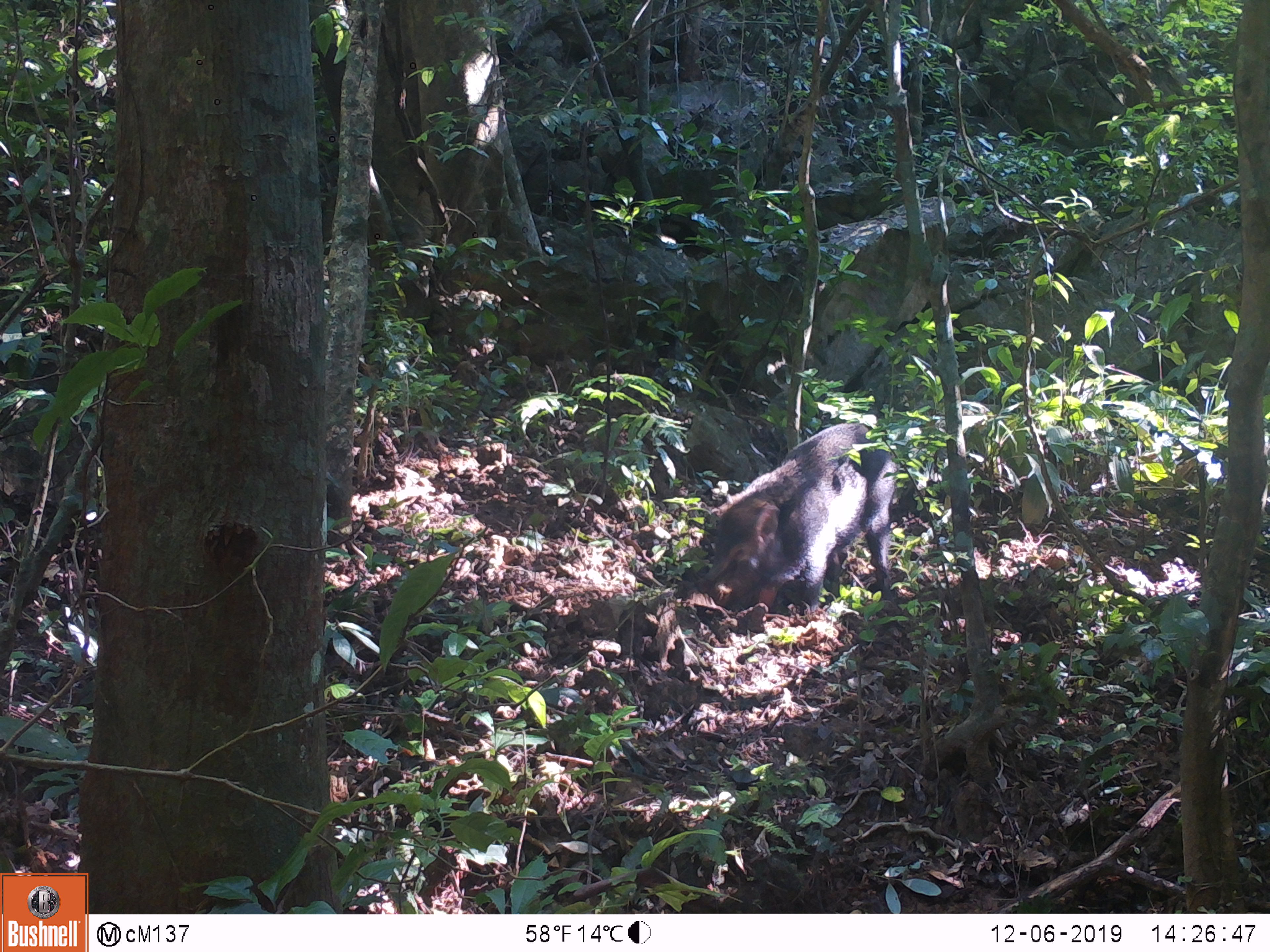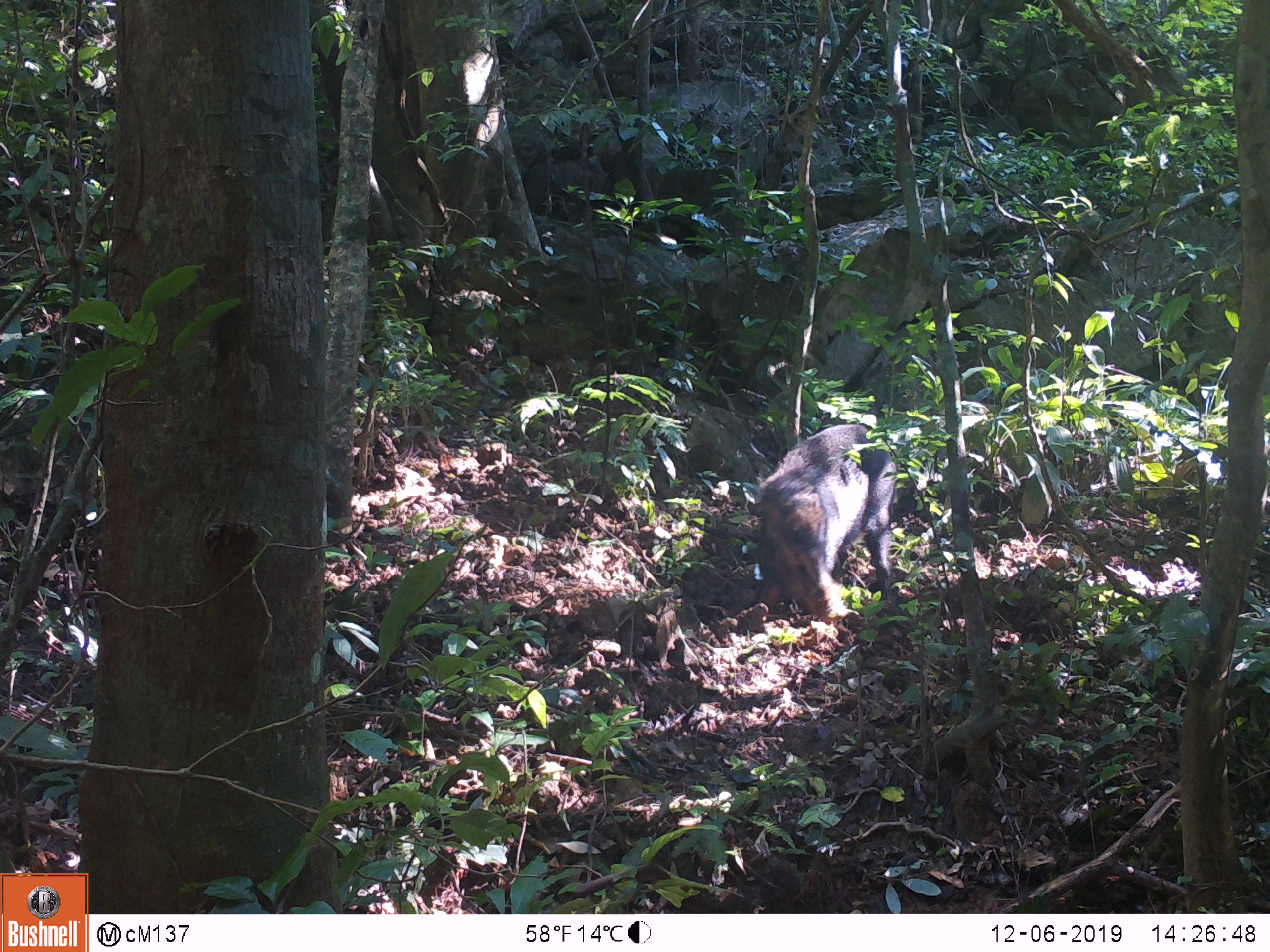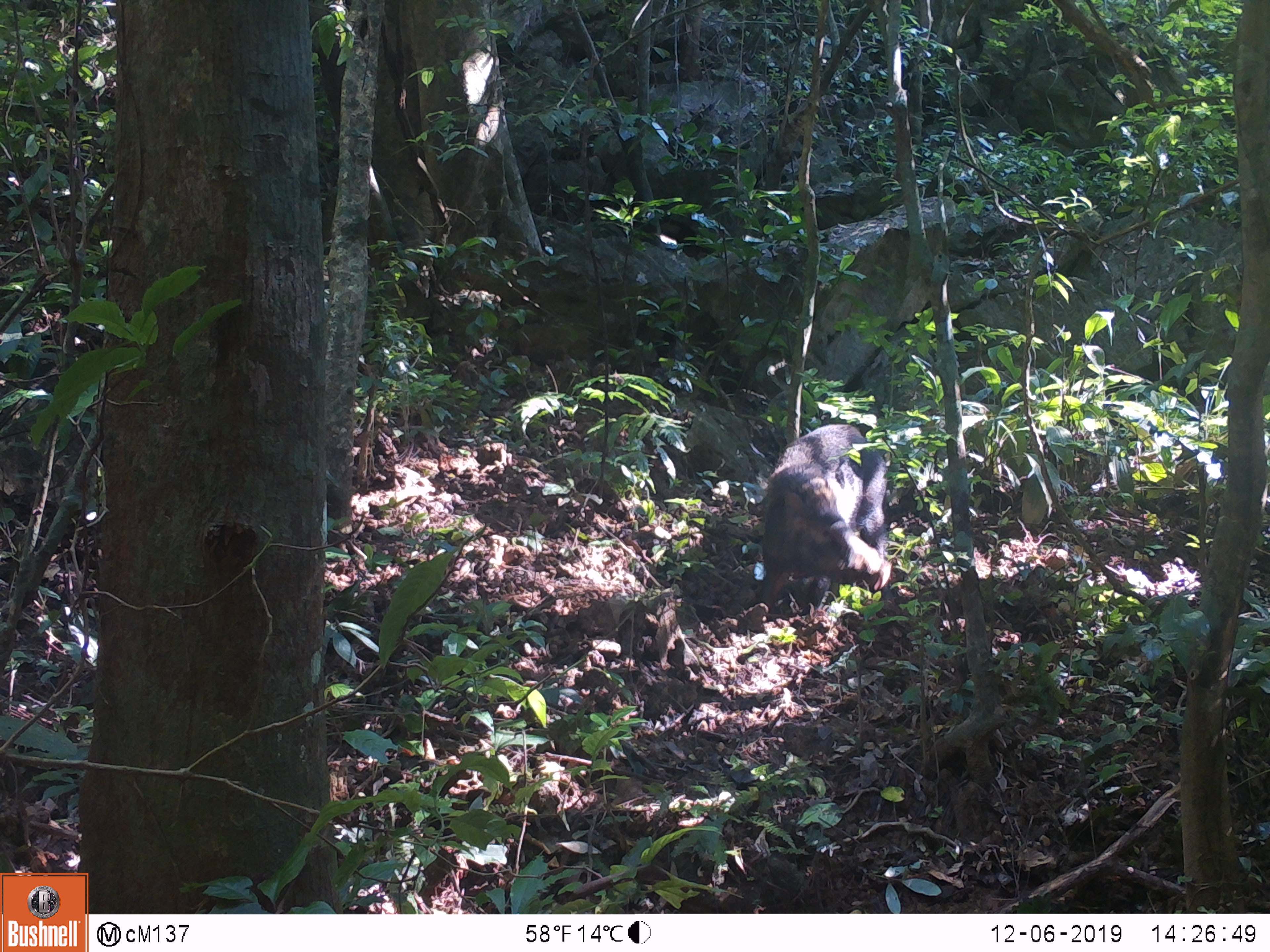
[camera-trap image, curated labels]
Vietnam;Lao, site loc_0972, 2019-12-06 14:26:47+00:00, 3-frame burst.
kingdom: Animalia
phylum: Chordata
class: Mammalia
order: Artiodactyla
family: Suidae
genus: Sus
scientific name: Sus scrofa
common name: eurasian wild pig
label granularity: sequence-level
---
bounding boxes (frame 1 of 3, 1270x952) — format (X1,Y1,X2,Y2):
eurasian wild pig: (699,408,905,619)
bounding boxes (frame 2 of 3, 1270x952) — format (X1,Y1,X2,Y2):
eurasian wild pig: (743,422,899,625)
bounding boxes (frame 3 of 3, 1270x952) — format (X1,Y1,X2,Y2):
eurasian wild pig: (748,423,894,610)